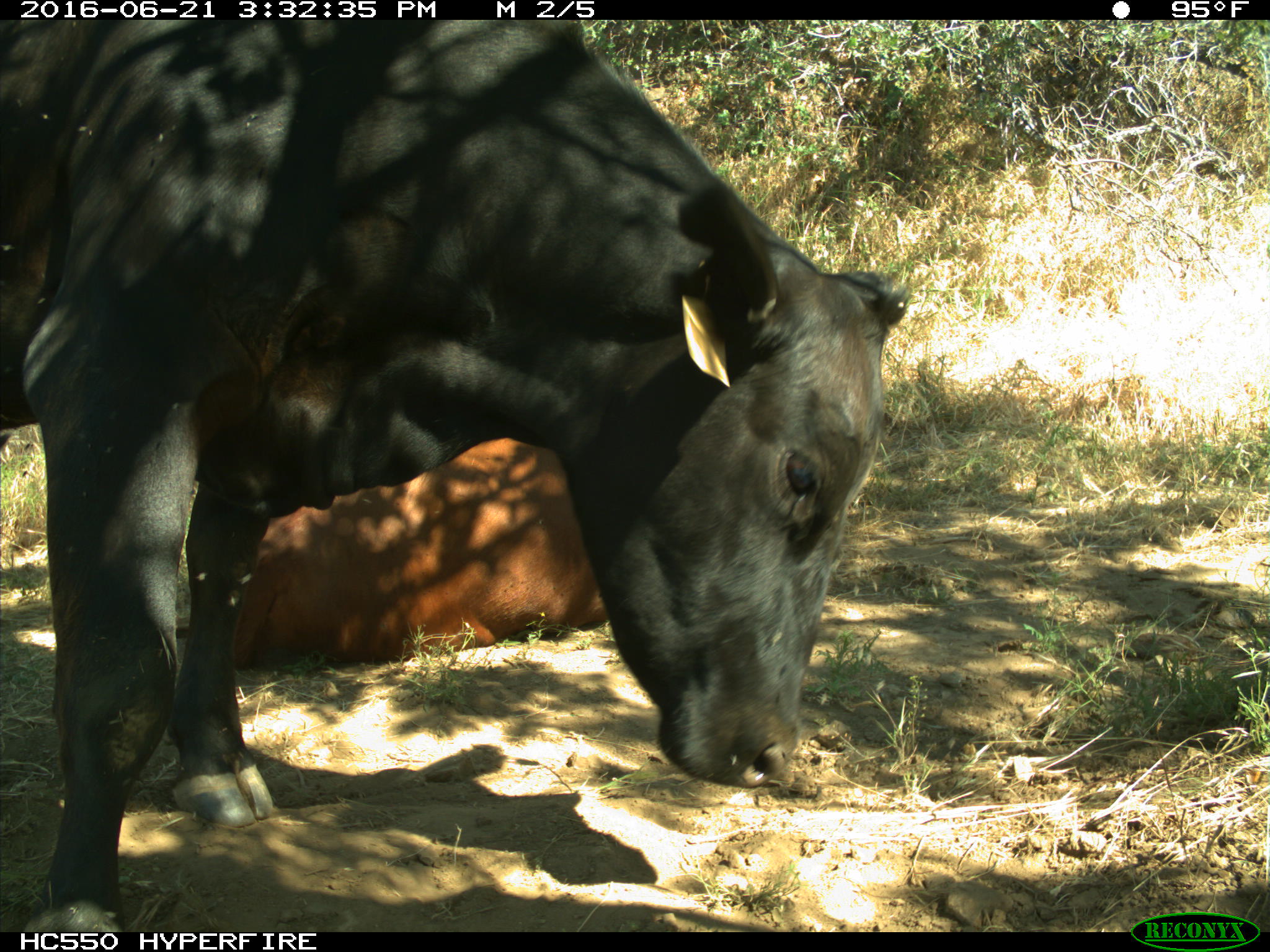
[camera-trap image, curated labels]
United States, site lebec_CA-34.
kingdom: Animalia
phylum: Chordata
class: Mammalia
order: Artiodactyla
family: Bovidae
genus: Bos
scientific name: Bos taurus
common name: domestic cow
Bos taurus (domestic cow).